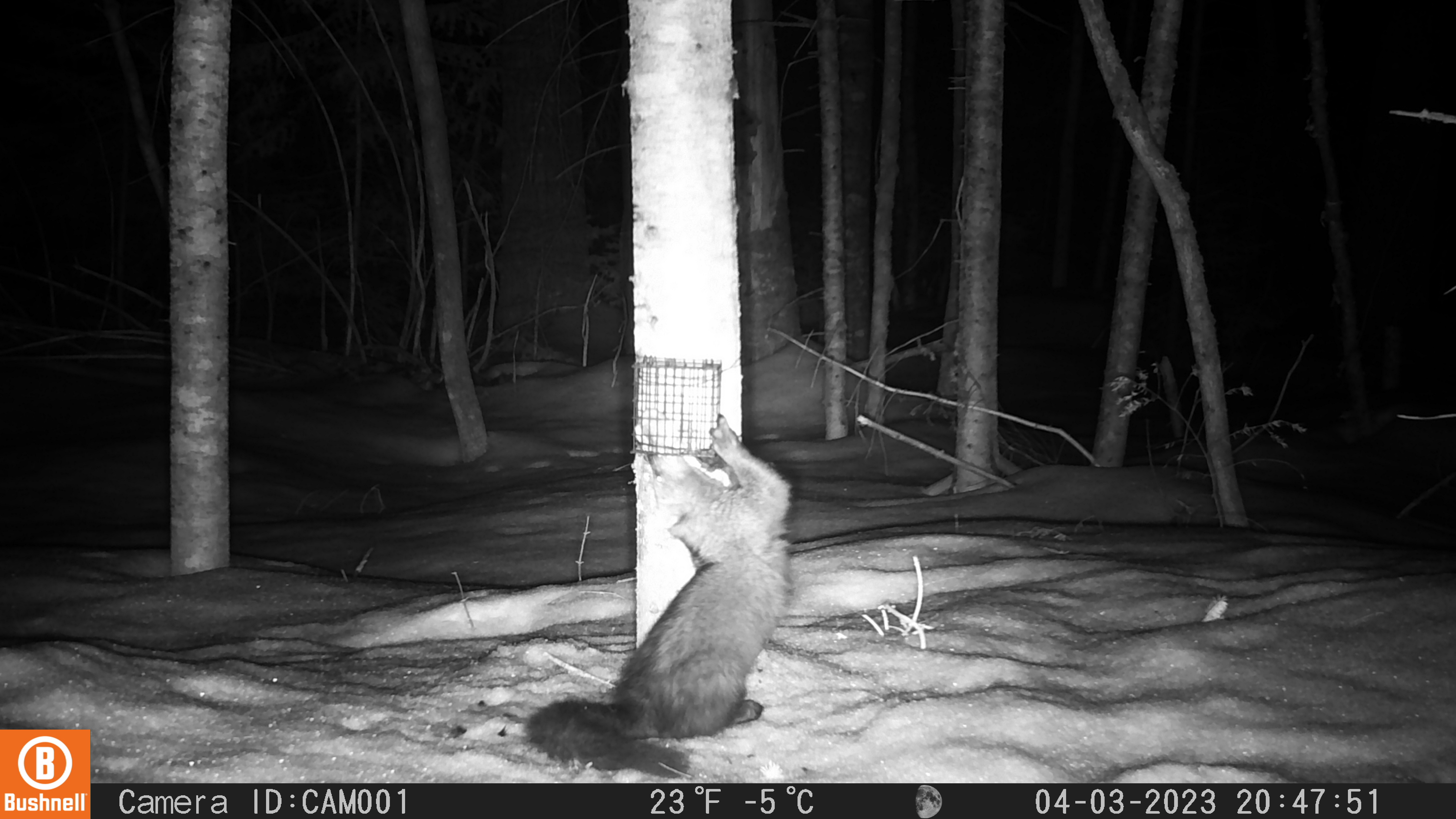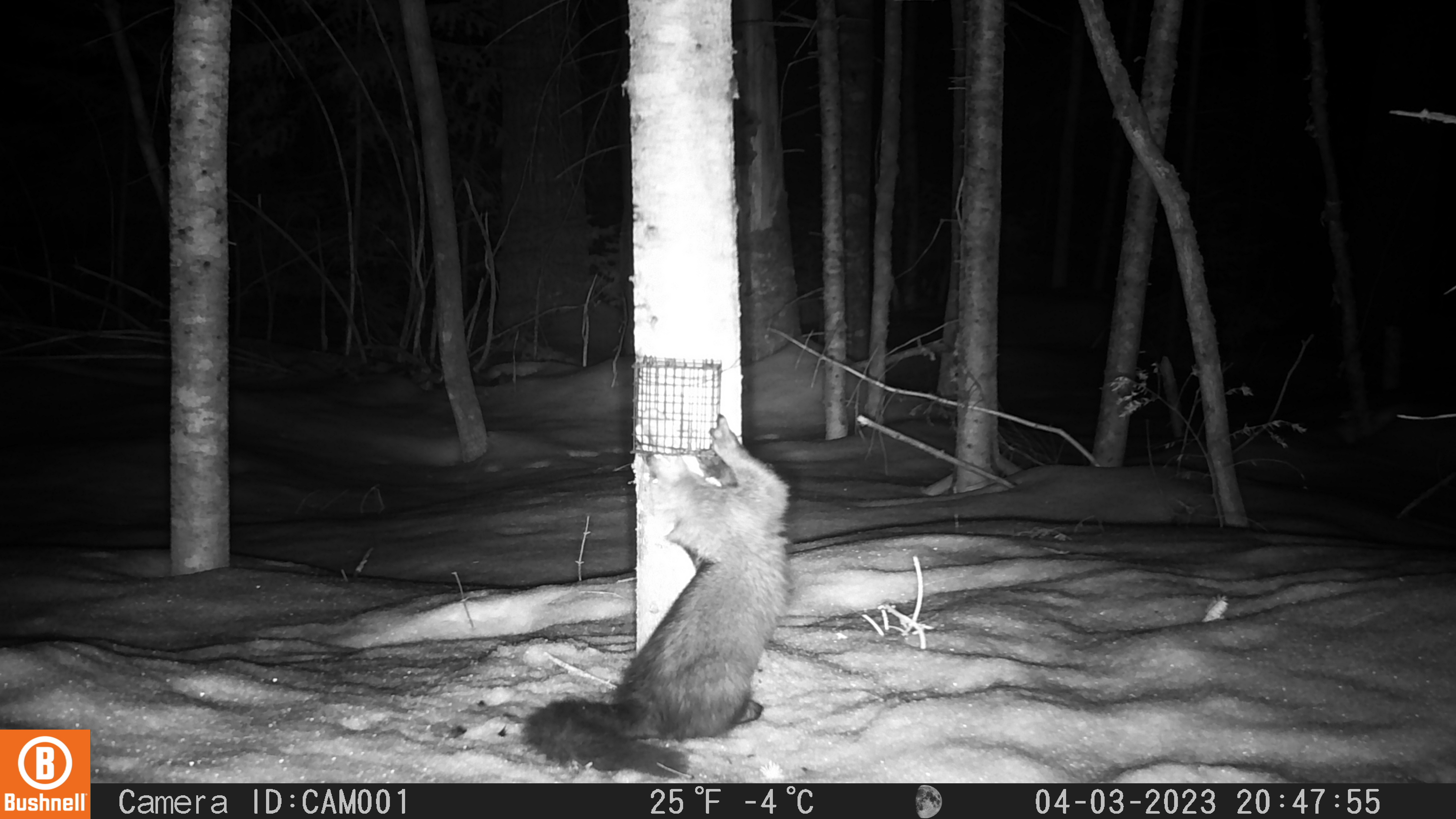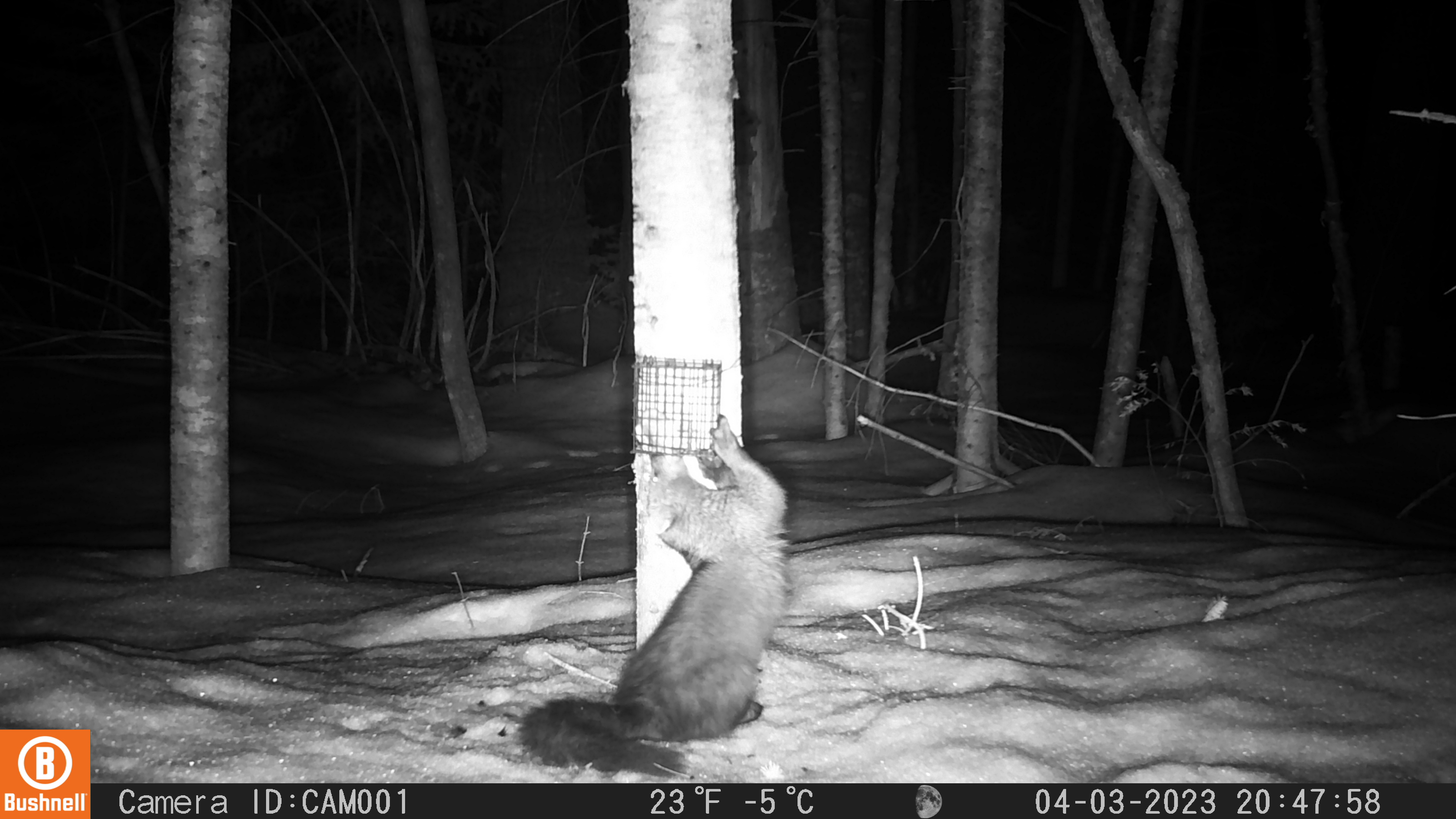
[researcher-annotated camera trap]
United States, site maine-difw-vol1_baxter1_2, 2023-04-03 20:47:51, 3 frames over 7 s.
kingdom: Animalia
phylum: Chordata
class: Mammalia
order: Carnivora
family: Mustelidae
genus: Pekania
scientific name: Pekania pennanti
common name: fisher